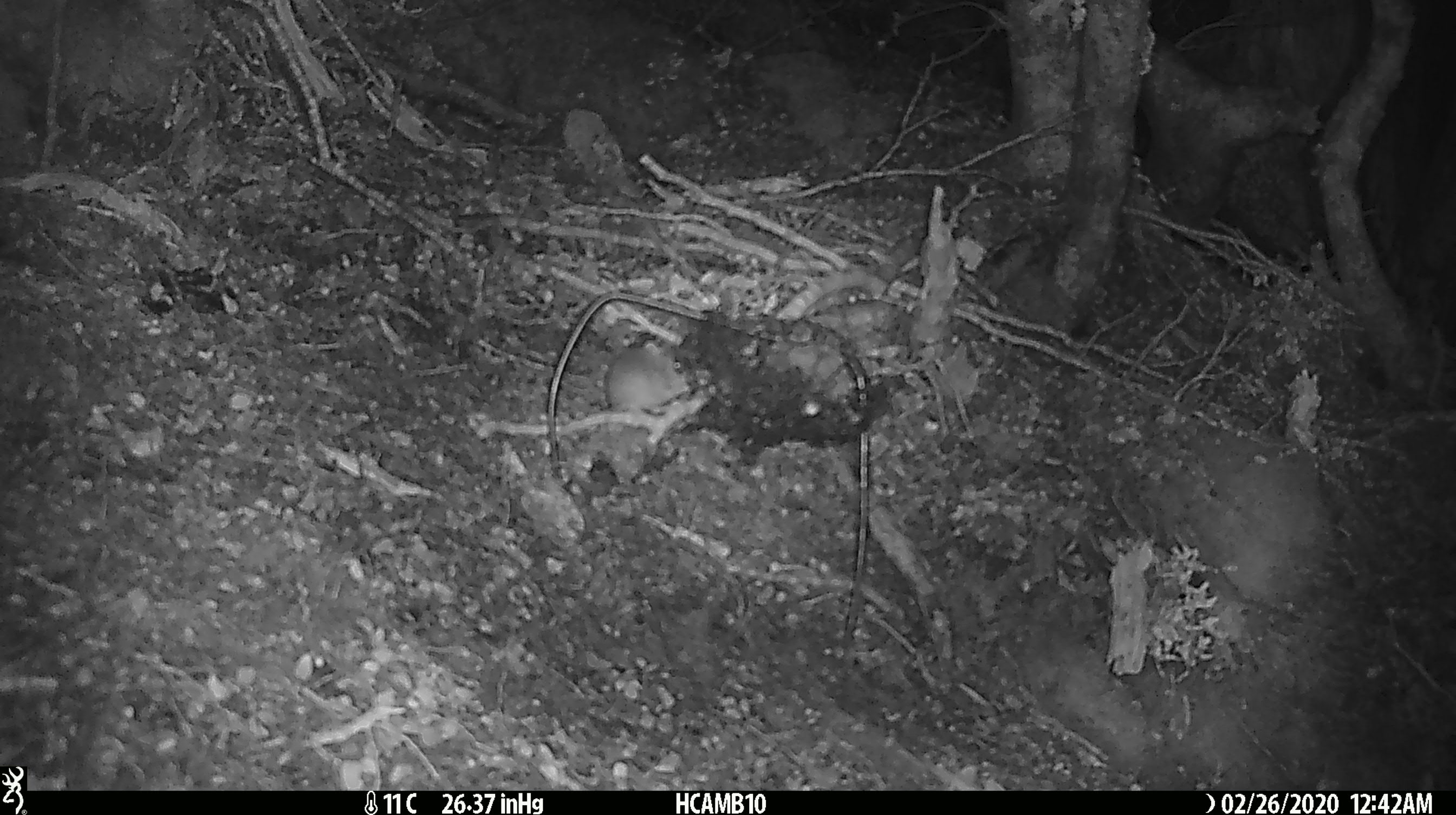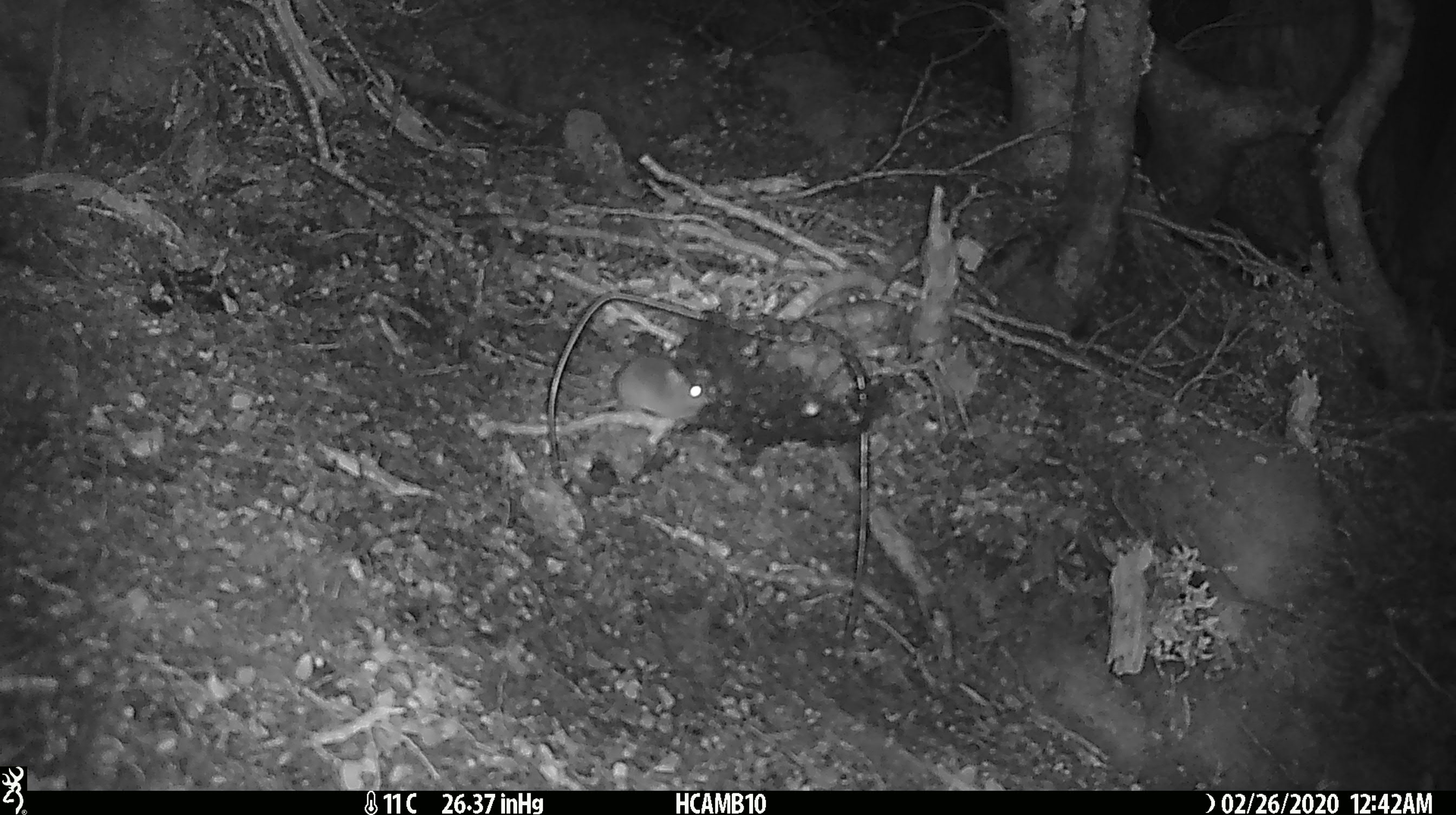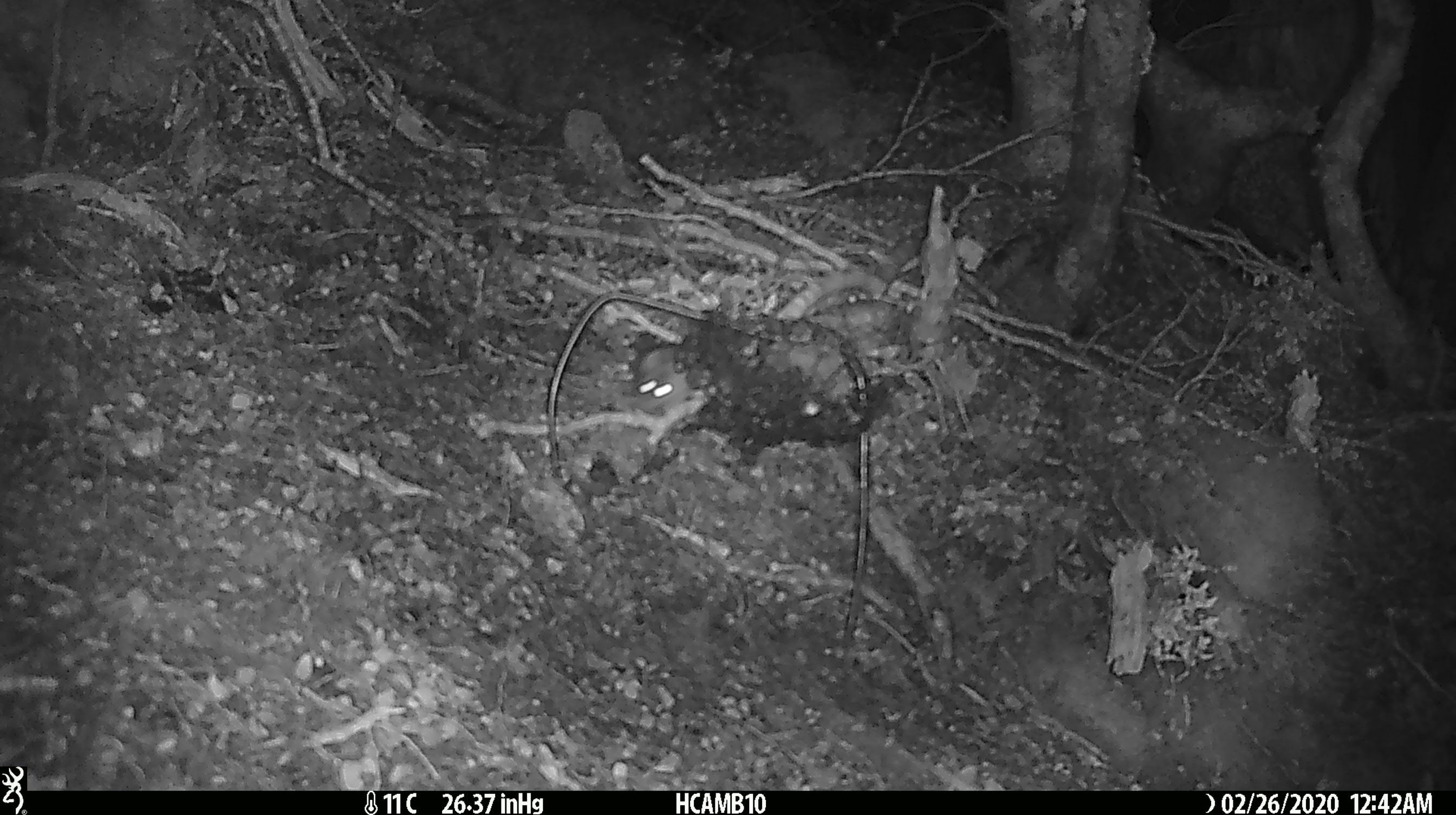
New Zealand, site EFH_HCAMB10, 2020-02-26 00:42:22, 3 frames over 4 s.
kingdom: Animalia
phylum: Chordata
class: Mammalia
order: Rodentia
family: Muridae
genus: Mus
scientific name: Mus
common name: mouse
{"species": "mouse (Mus)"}